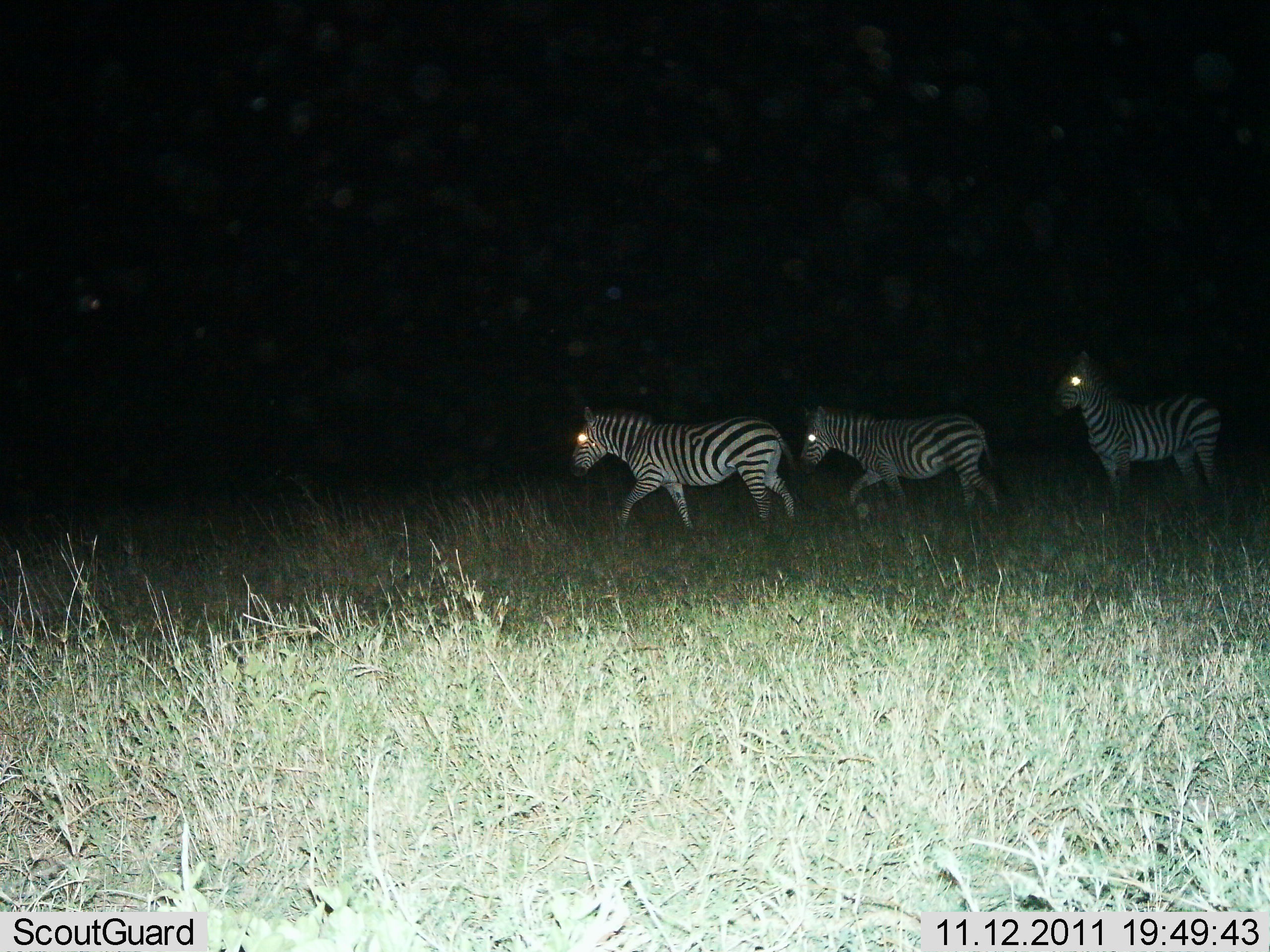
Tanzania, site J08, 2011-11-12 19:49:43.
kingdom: Animalia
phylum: Chordata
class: Mammalia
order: Perissodactyla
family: Equidae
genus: Equus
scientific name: Equus quagga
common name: plains zebra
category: zebra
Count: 3.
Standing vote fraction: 43%.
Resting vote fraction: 0%.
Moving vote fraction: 93%.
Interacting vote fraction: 0%.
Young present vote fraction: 0%.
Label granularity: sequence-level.